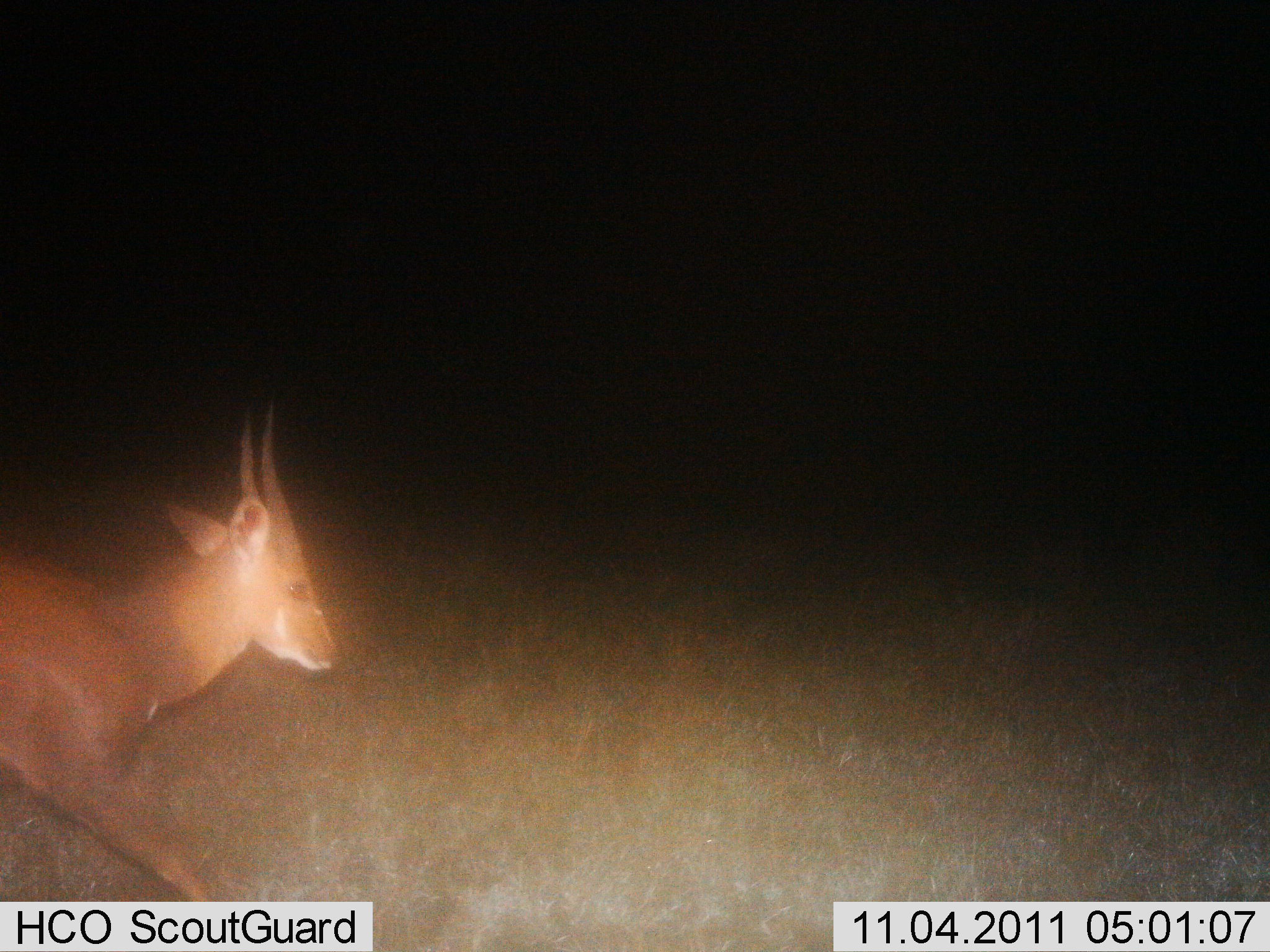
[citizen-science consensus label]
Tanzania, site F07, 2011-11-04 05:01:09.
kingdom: Animalia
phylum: Chordata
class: Mammalia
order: Artiodactyla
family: Bovidae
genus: Tragelaphus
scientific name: Tragelaphus scriptus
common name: bushbuck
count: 1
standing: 7%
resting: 0%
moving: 100%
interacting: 0%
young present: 0%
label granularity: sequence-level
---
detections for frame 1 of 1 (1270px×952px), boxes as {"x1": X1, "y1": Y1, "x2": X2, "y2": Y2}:
animal: {"x1": 0, "y1": 394, "x2": 337, "y2": 901}